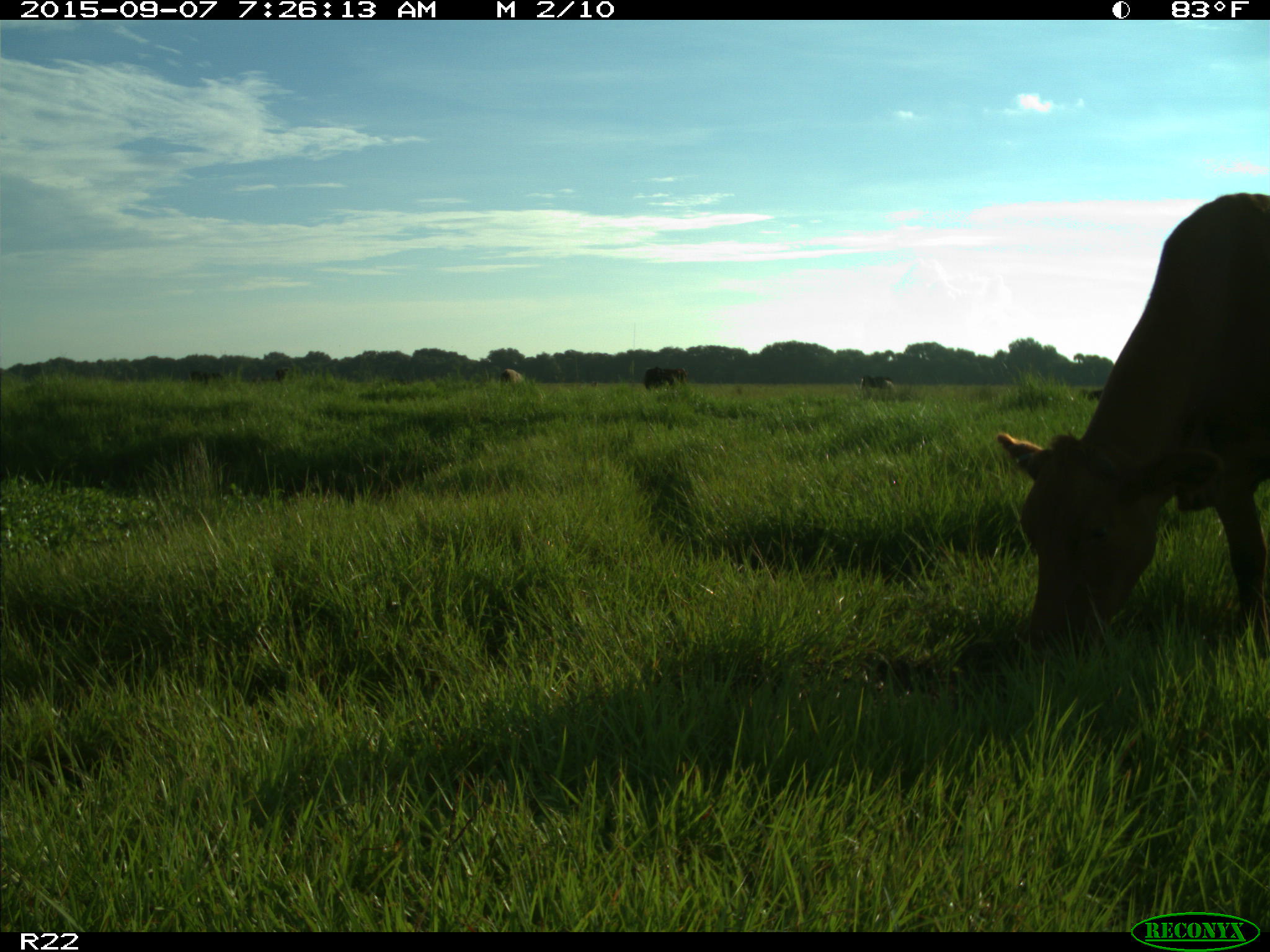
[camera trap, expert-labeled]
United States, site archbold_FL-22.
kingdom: Animalia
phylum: Chordata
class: Mammalia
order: Artiodactyla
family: Bovidae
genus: Bos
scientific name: Bos taurus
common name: domestic cow